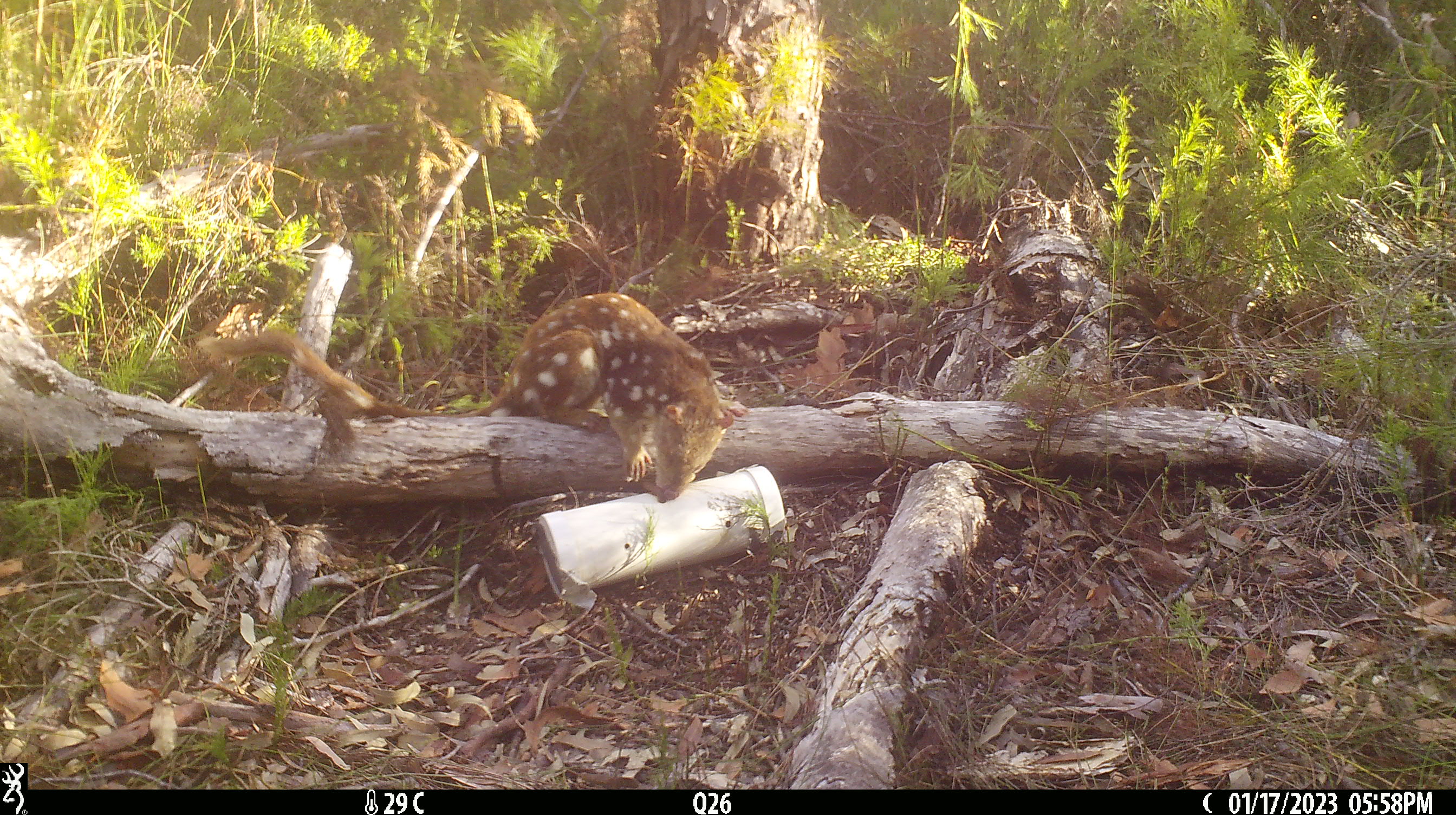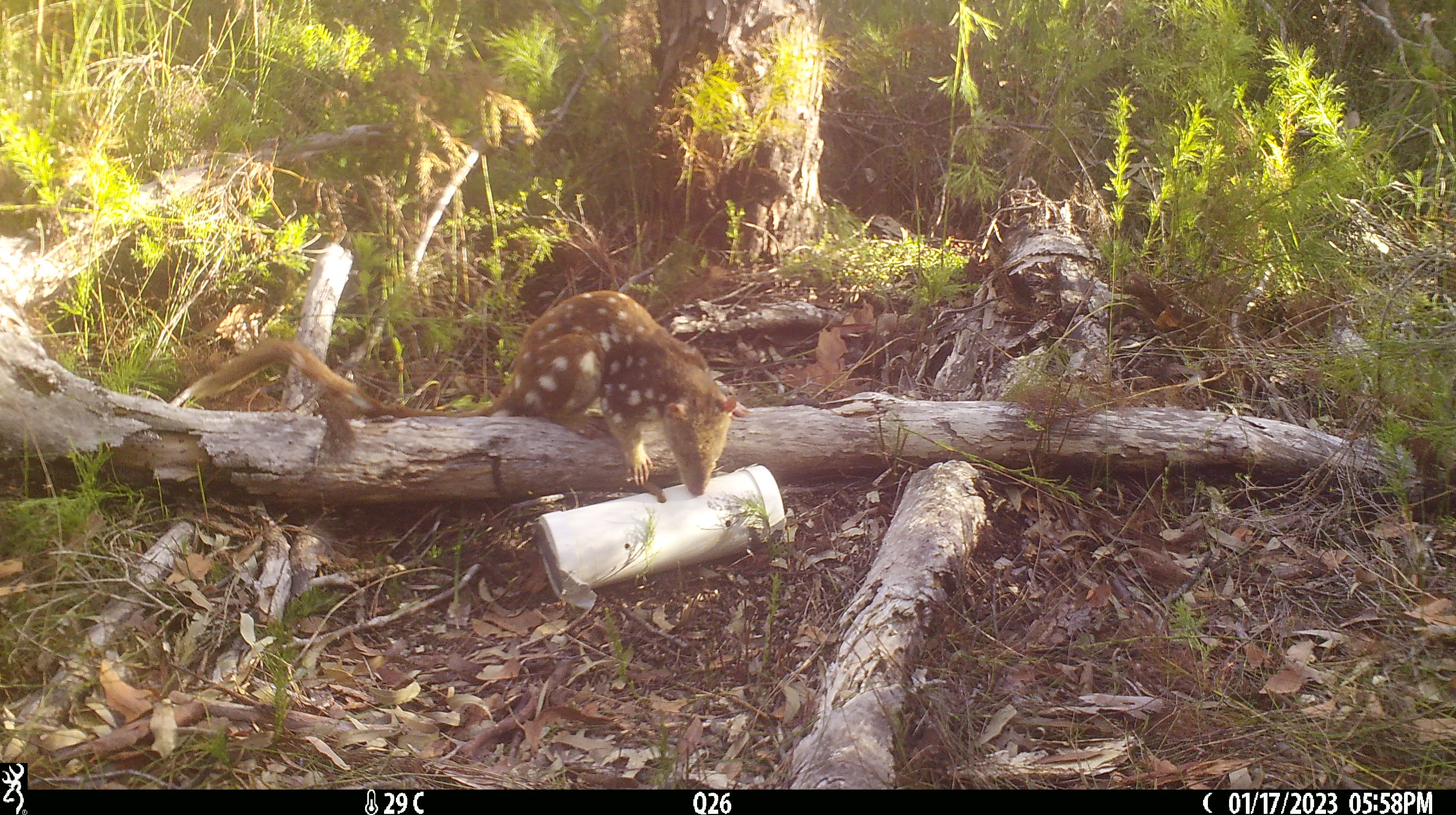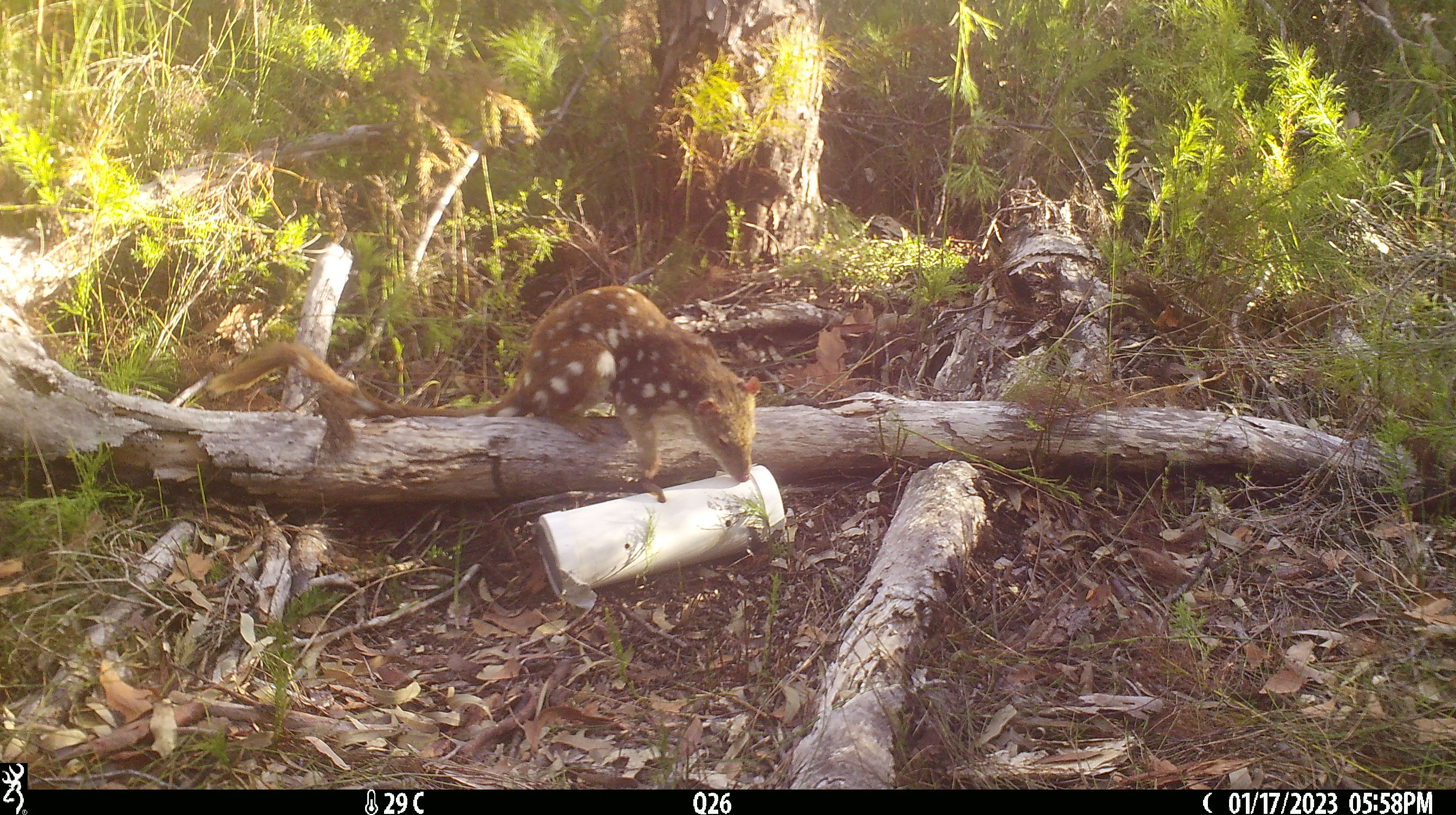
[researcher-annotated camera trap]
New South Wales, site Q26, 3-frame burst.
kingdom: Animalia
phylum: Chordata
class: Mammalia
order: Dasyuromorphia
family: Dasyuridae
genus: Dasyurus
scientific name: Dasyurus maculatus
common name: spotted-tailed quoll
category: quoll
Quoll (spotted-tailed quoll) (Dasyurus maculatus).